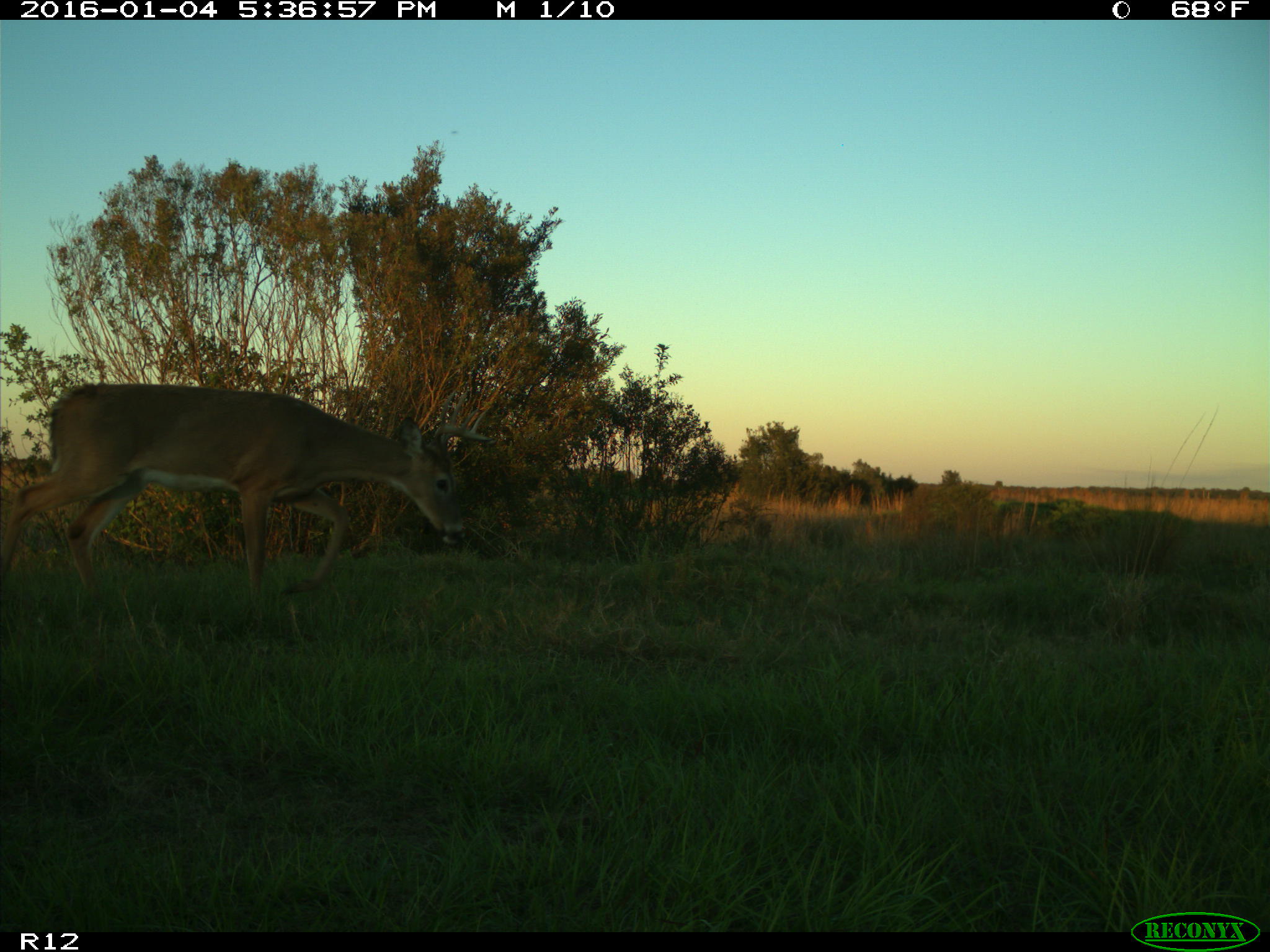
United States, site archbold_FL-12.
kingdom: Animalia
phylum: Chordata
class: Mammalia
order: Artiodactyla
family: Cervidae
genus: Odocoileus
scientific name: Odocoileus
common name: deer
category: unidentified deer